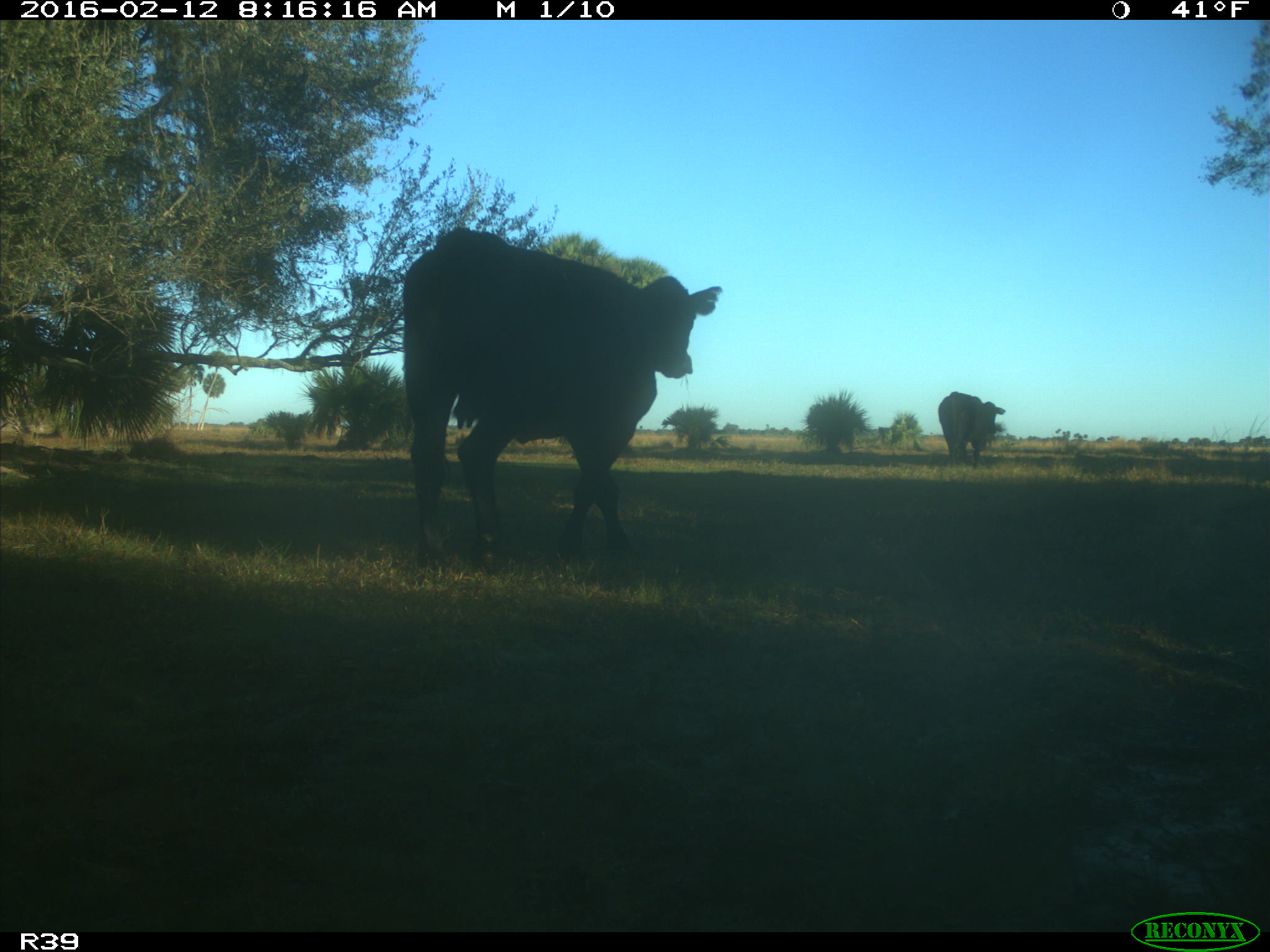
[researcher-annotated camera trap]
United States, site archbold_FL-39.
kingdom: Animalia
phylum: Chordata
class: Mammalia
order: Artiodactyla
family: Bovidae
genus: Bos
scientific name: Bos taurus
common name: domestic cow